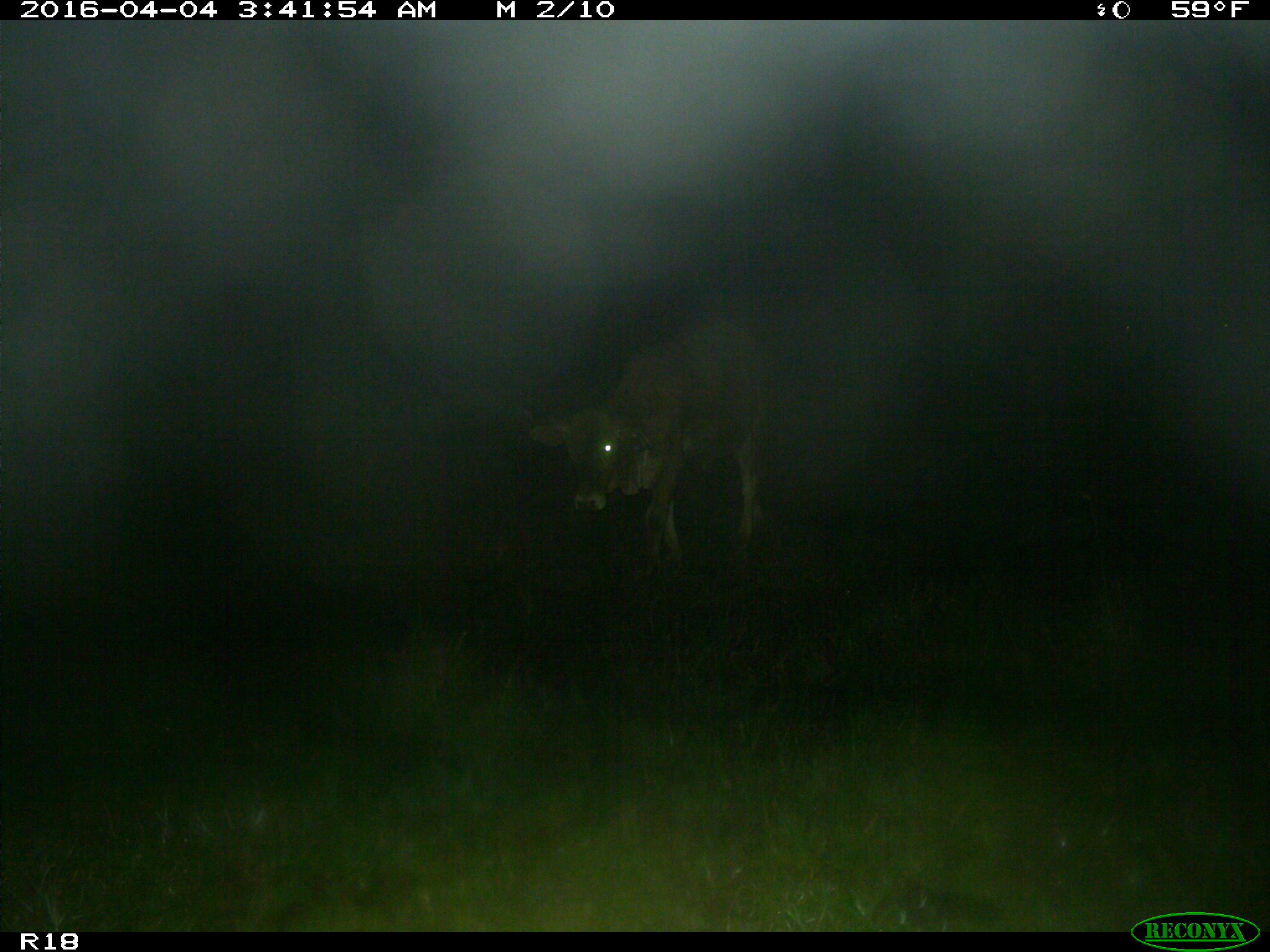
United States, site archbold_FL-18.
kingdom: Animalia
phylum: Chordata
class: Mammalia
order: Artiodactyla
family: Bovidae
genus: Bos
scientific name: Bos taurus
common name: domestic cow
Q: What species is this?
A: Bos taurus (domestic cow).